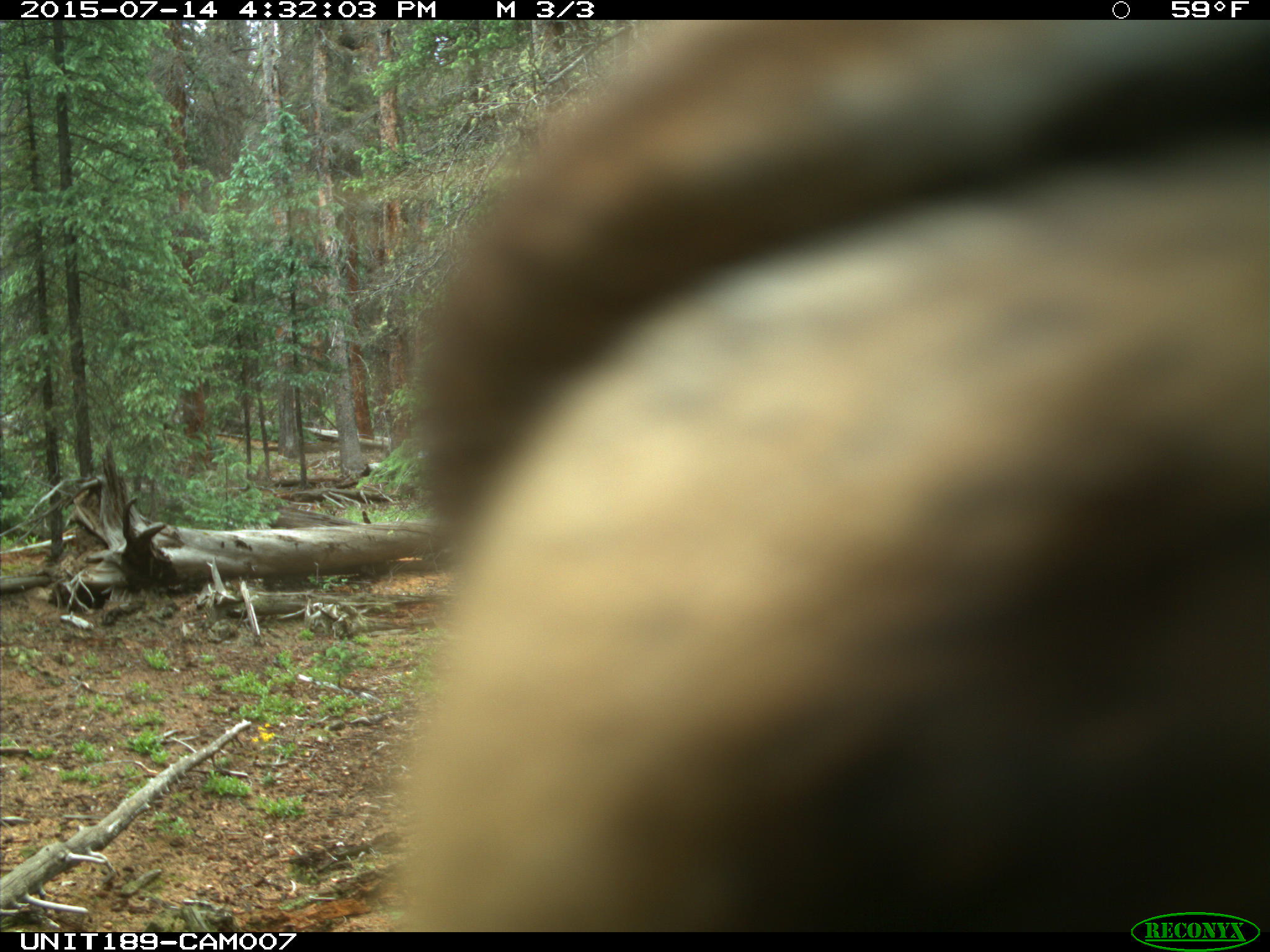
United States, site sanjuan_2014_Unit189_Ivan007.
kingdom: Animalia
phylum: Chordata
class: Mammalia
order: Artiodactyla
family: Cervidae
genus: Cervus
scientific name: Cervus elaphus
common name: red deer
Cervus elaphus (red deer).